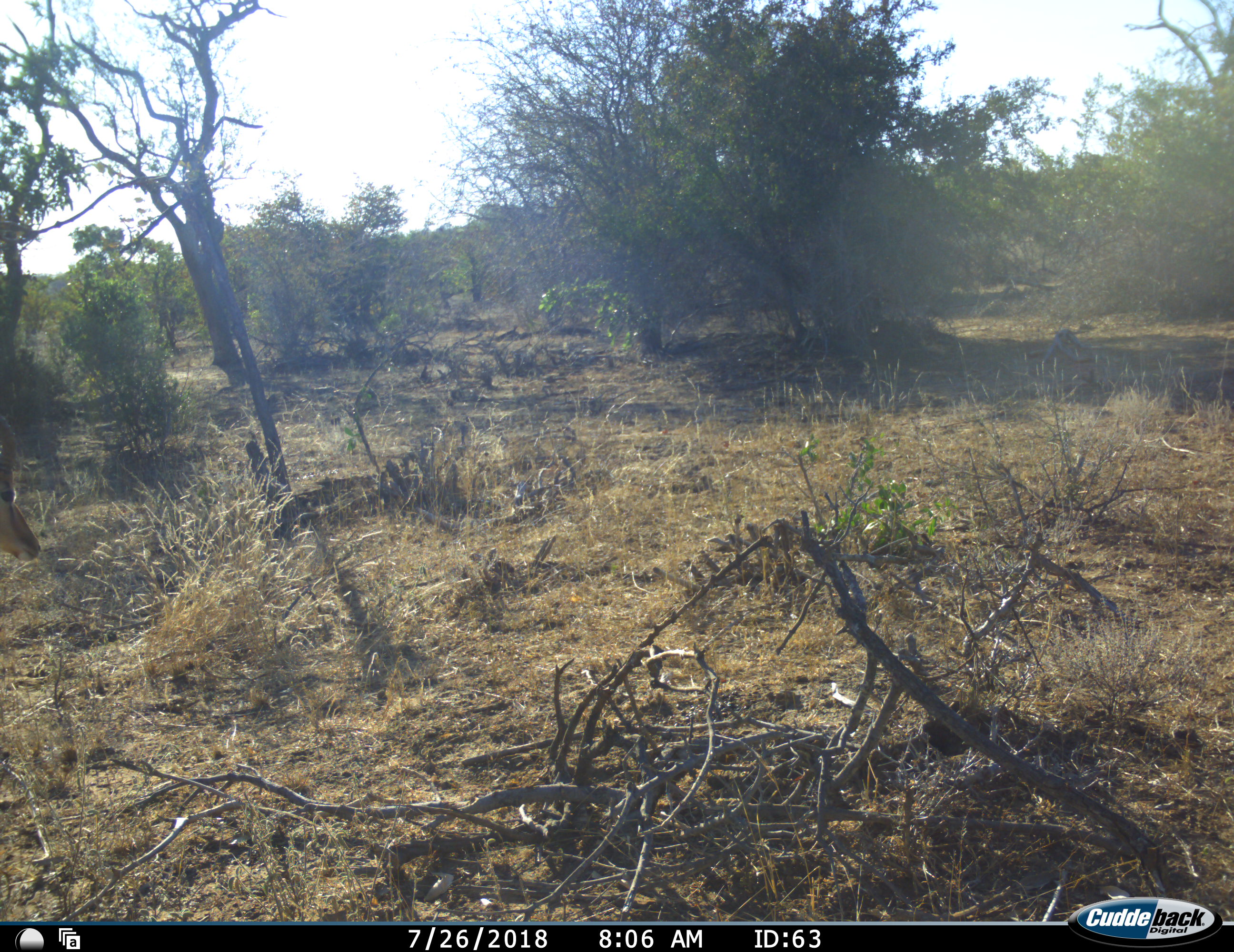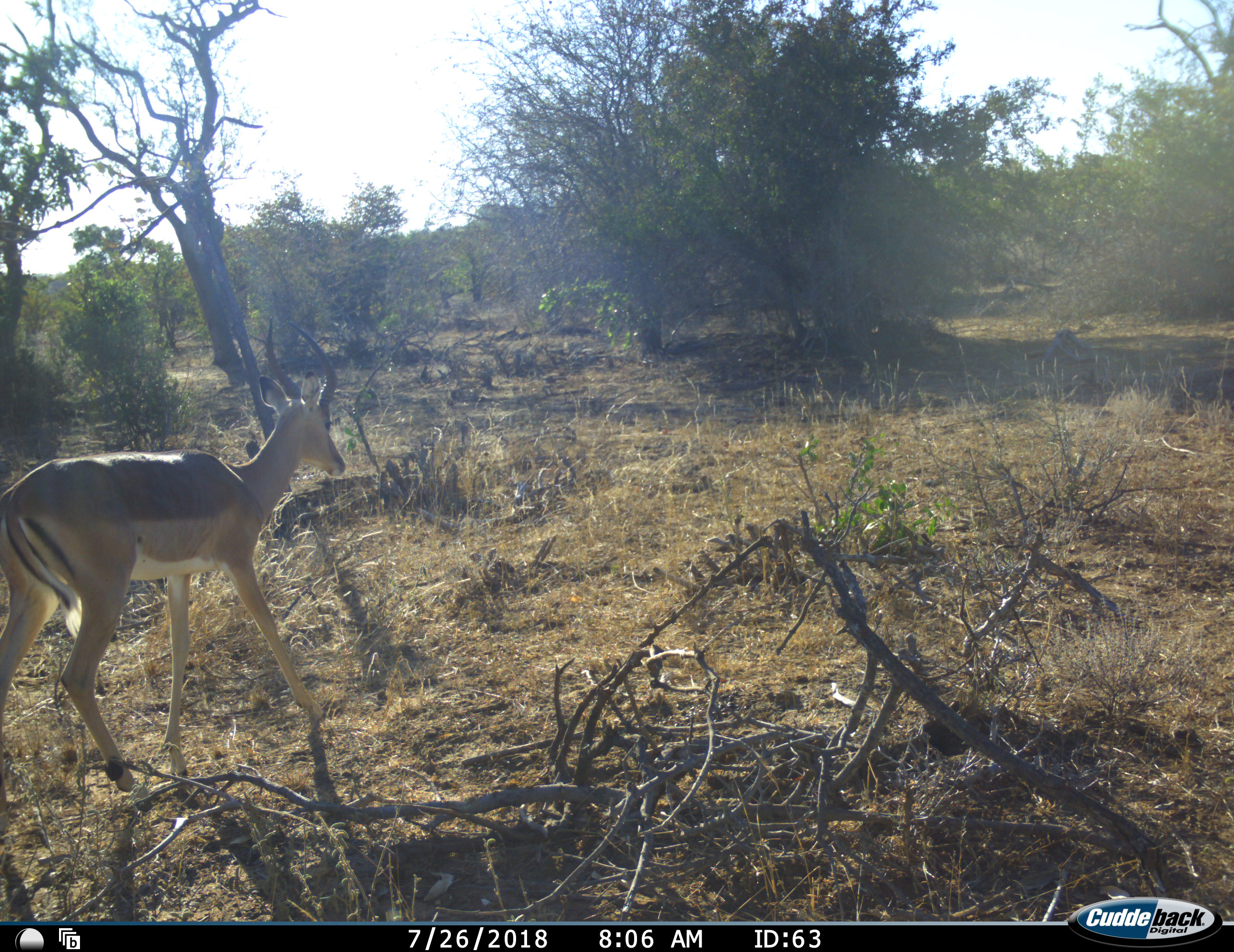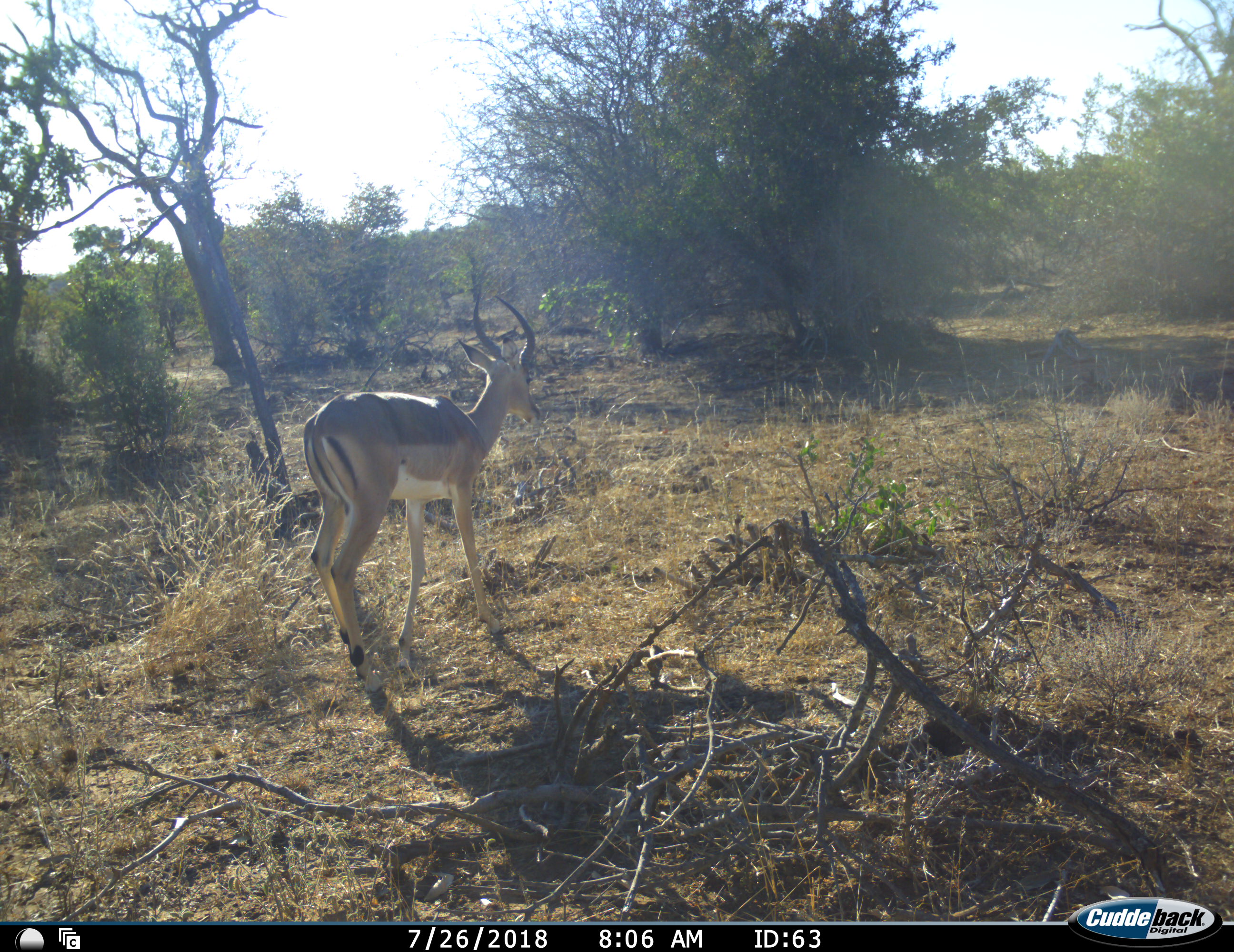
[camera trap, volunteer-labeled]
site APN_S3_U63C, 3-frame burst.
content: unidentified animal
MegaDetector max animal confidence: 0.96